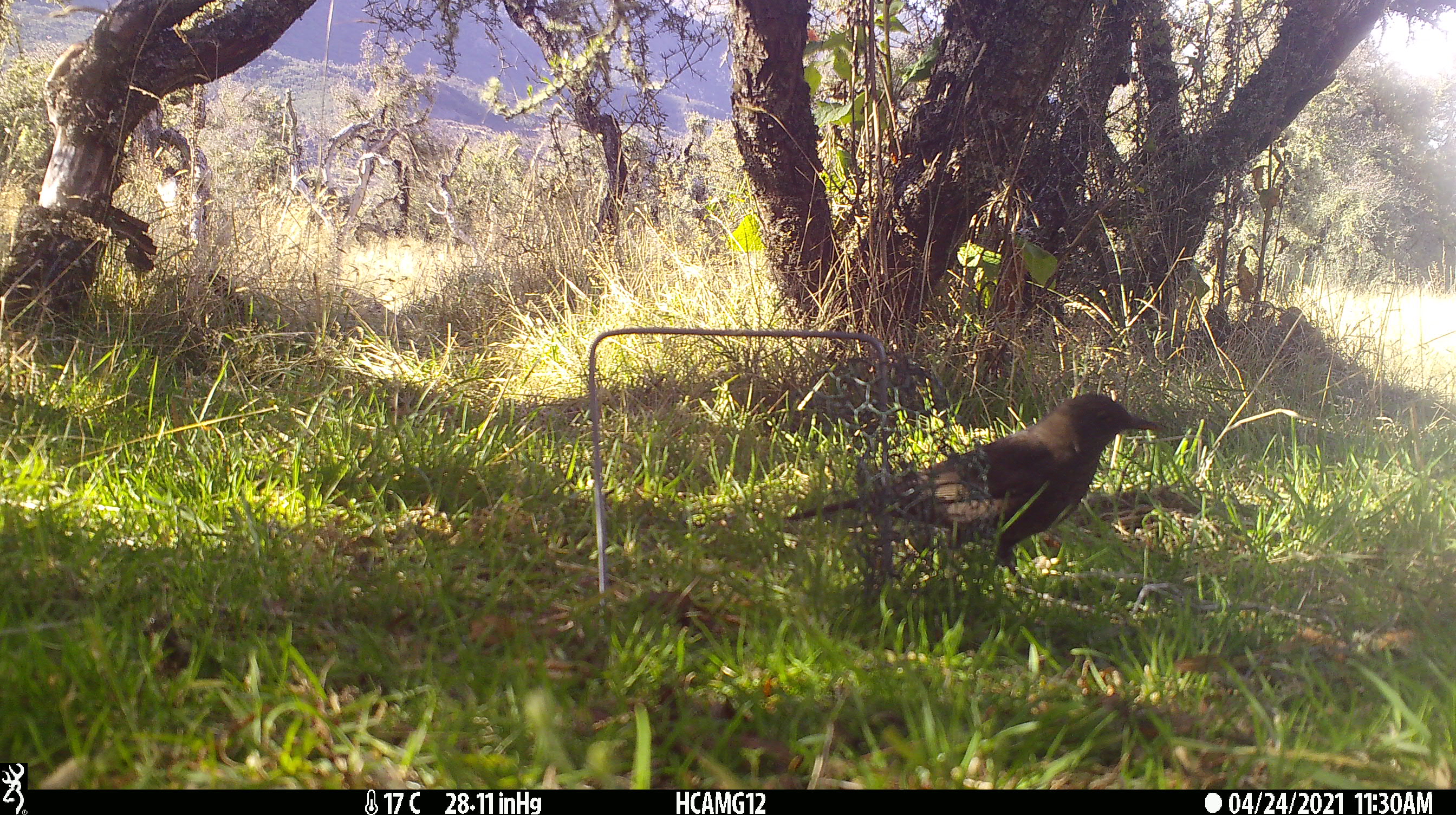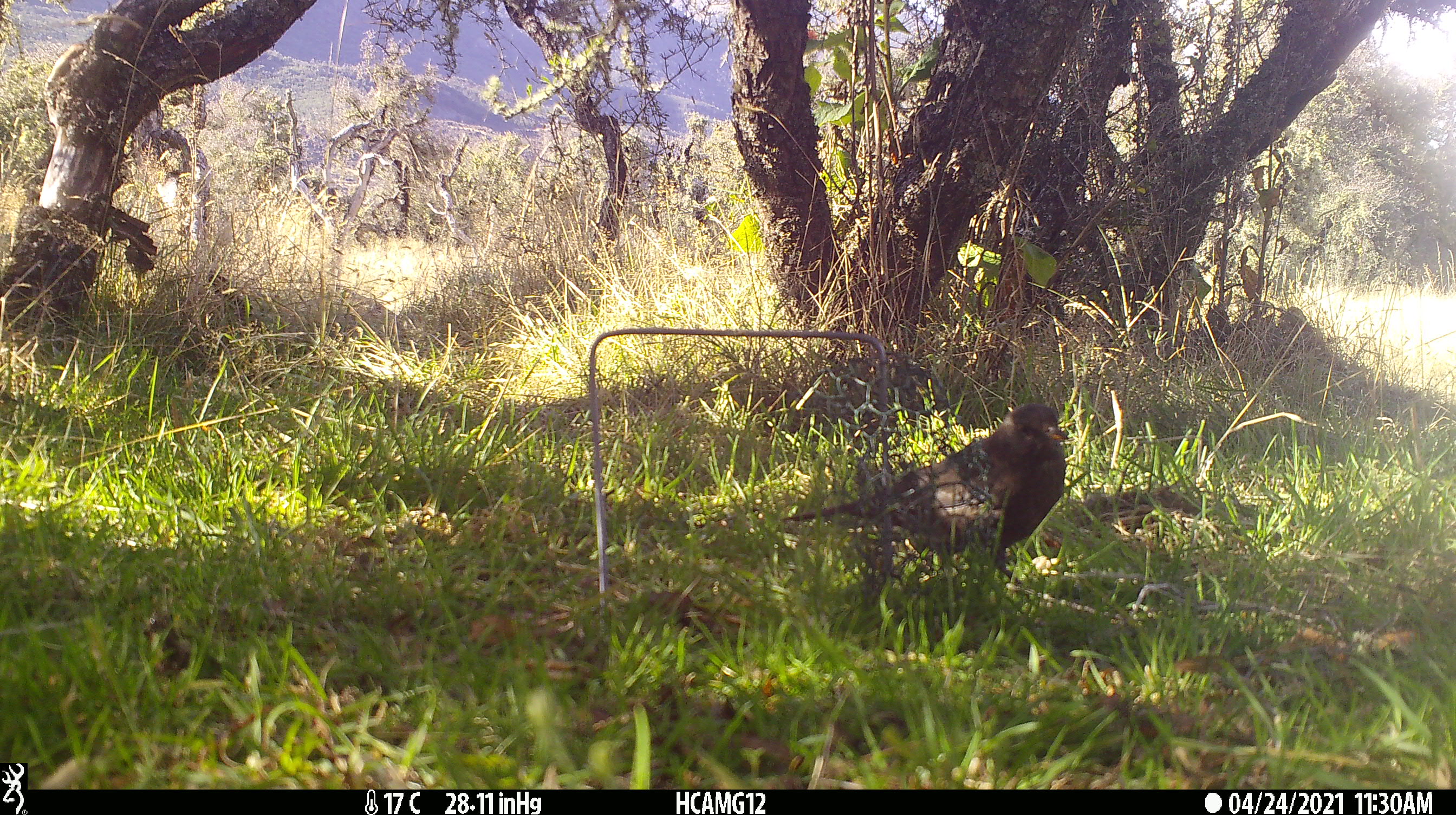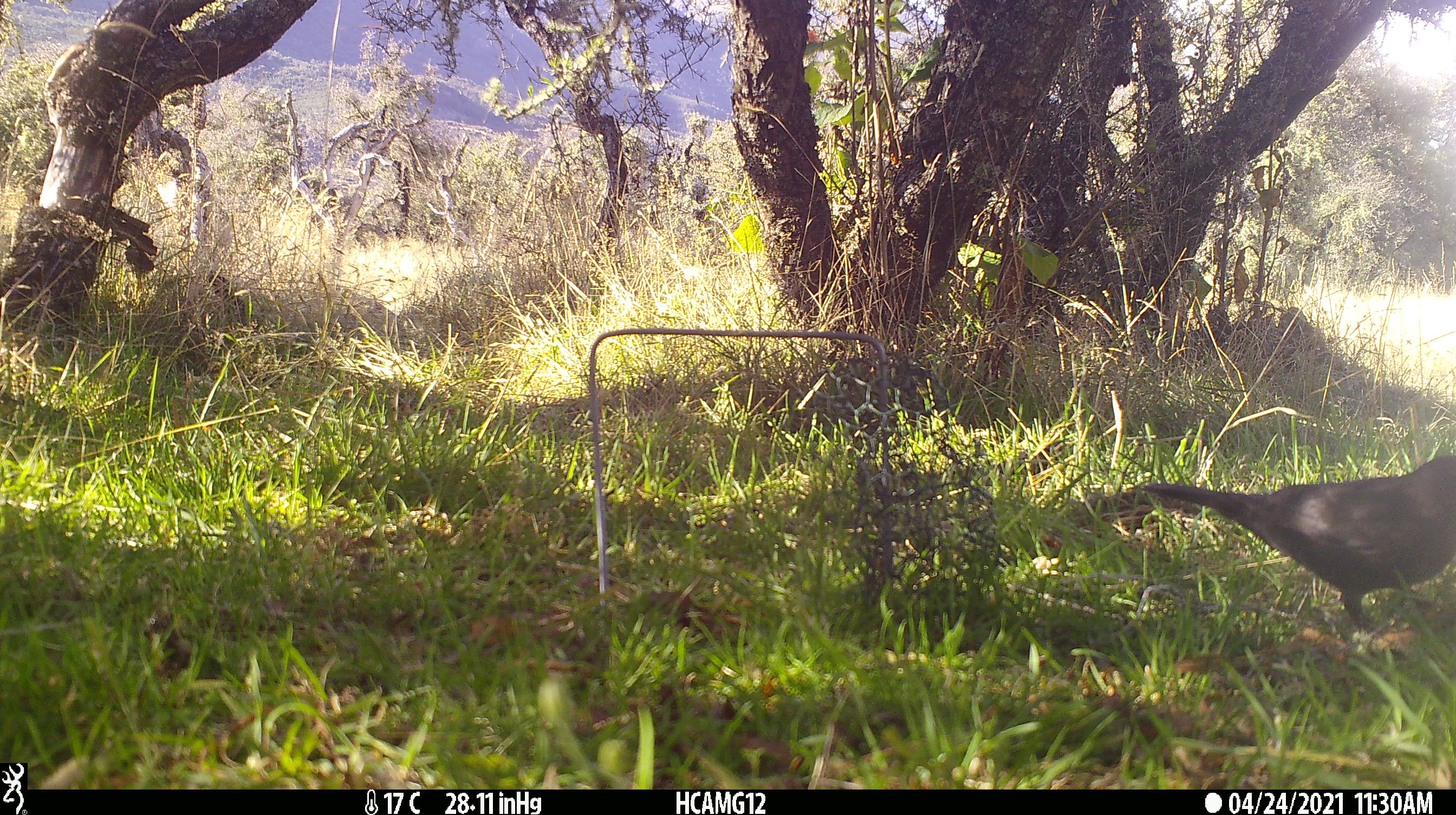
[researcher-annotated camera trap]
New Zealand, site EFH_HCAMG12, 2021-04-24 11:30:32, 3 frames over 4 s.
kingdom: Animalia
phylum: Chordata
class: Aves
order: Passeriformes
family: Turdidae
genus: Turdus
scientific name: Turdus merula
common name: eurasian blackbird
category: blackbird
Blackbird (eurasian blackbird) (Turdus merula).